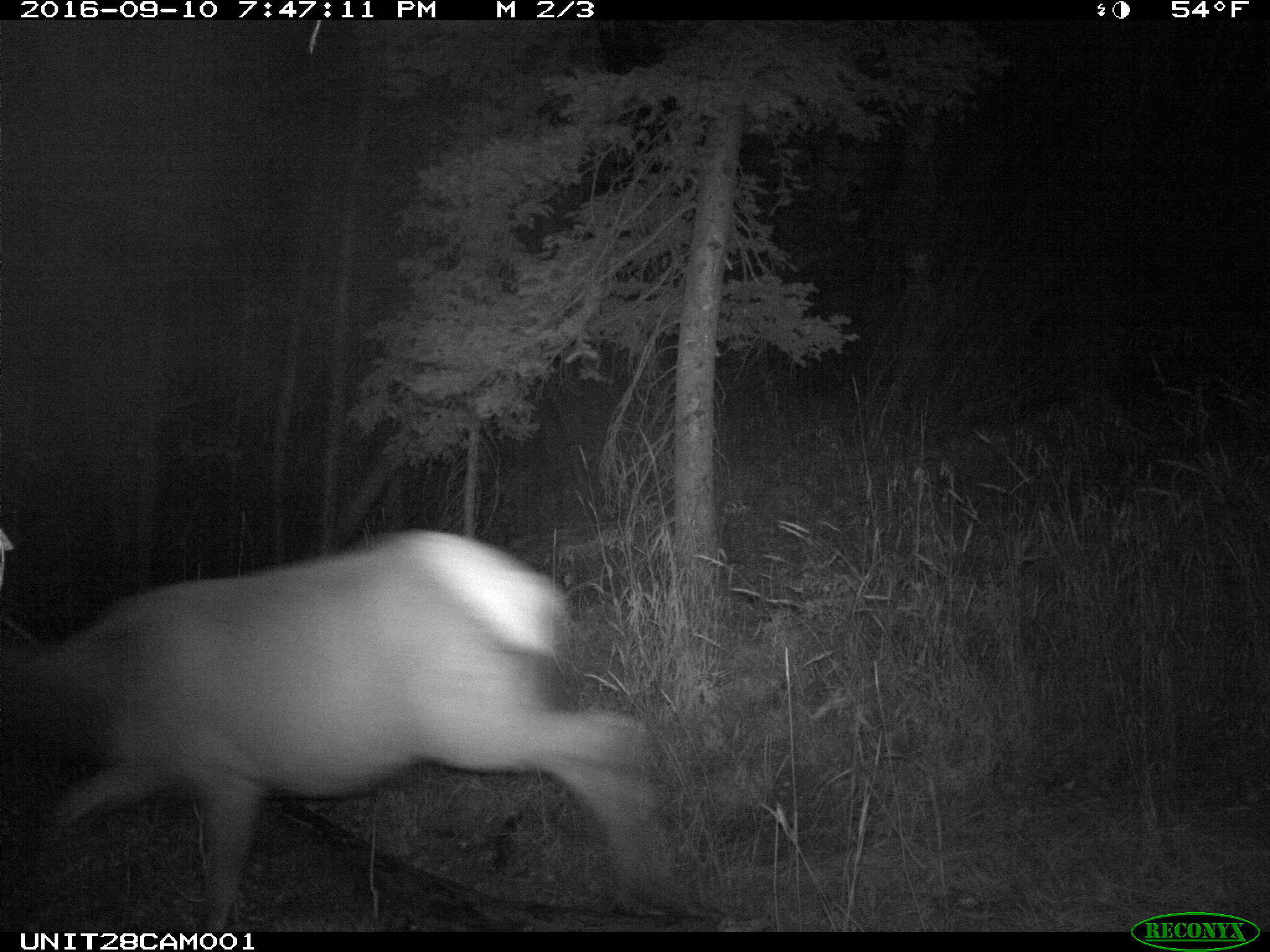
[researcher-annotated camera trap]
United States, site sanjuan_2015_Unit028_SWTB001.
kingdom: Animalia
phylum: Chordata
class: Mammalia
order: Artiodactyla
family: Cervidae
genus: Cervus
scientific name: Cervus elaphus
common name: red deer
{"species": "Cervus elaphus (red deer)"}